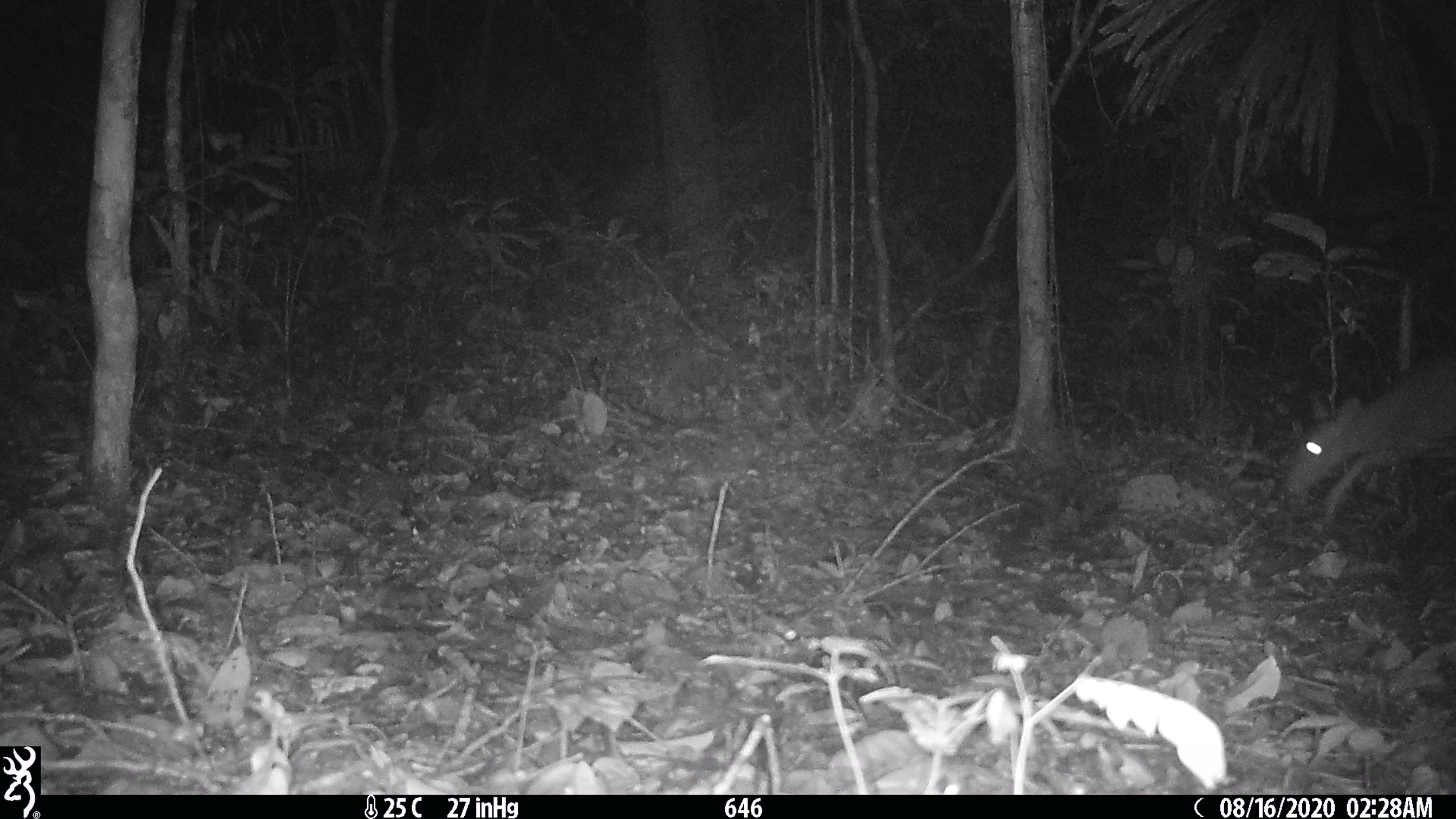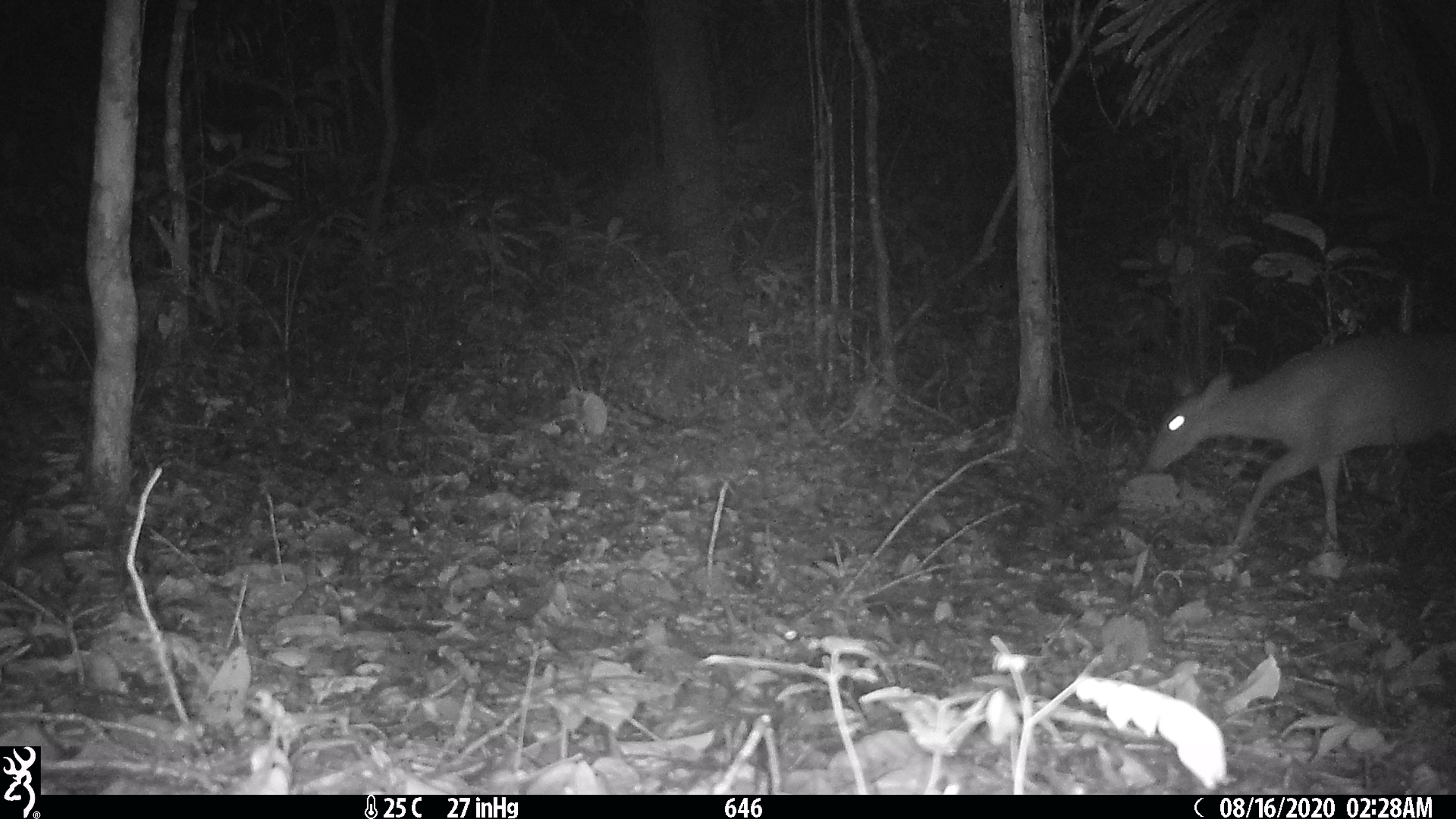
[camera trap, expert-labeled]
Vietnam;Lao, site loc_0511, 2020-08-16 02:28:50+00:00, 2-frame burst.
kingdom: Animalia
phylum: Chordata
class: Mammalia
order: Artiodactyla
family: Cervidae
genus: Muntiacus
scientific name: Muntiacus vuquangensis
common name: large-antlered muntjac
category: large antlered muntjac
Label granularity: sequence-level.